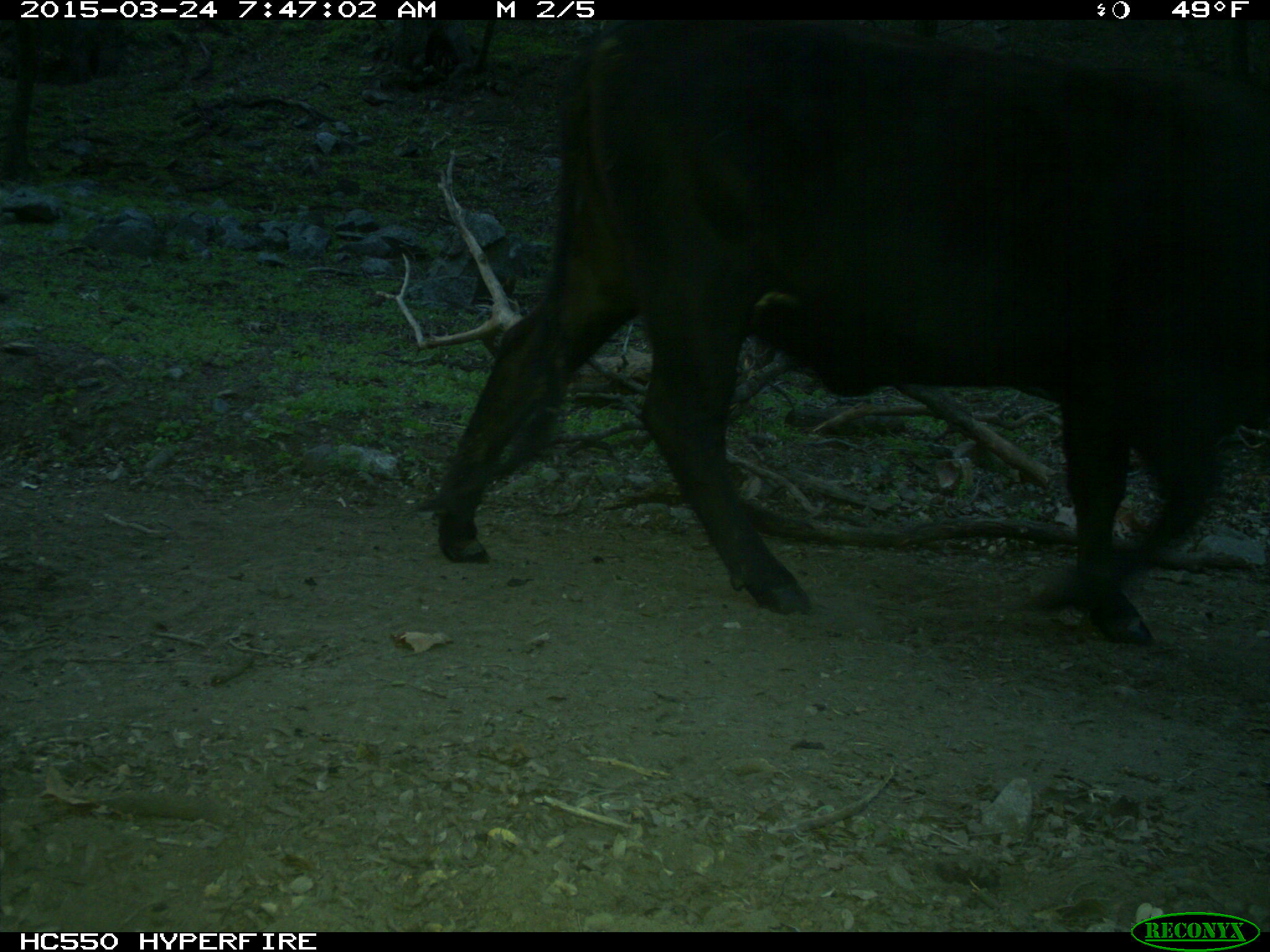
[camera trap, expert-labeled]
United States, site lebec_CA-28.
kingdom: Animalia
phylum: Chordata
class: Mammalia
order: Artiodactyla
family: Bovidae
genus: Bos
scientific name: Bos taurus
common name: domestic cow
Bos taurus (domestic cow).